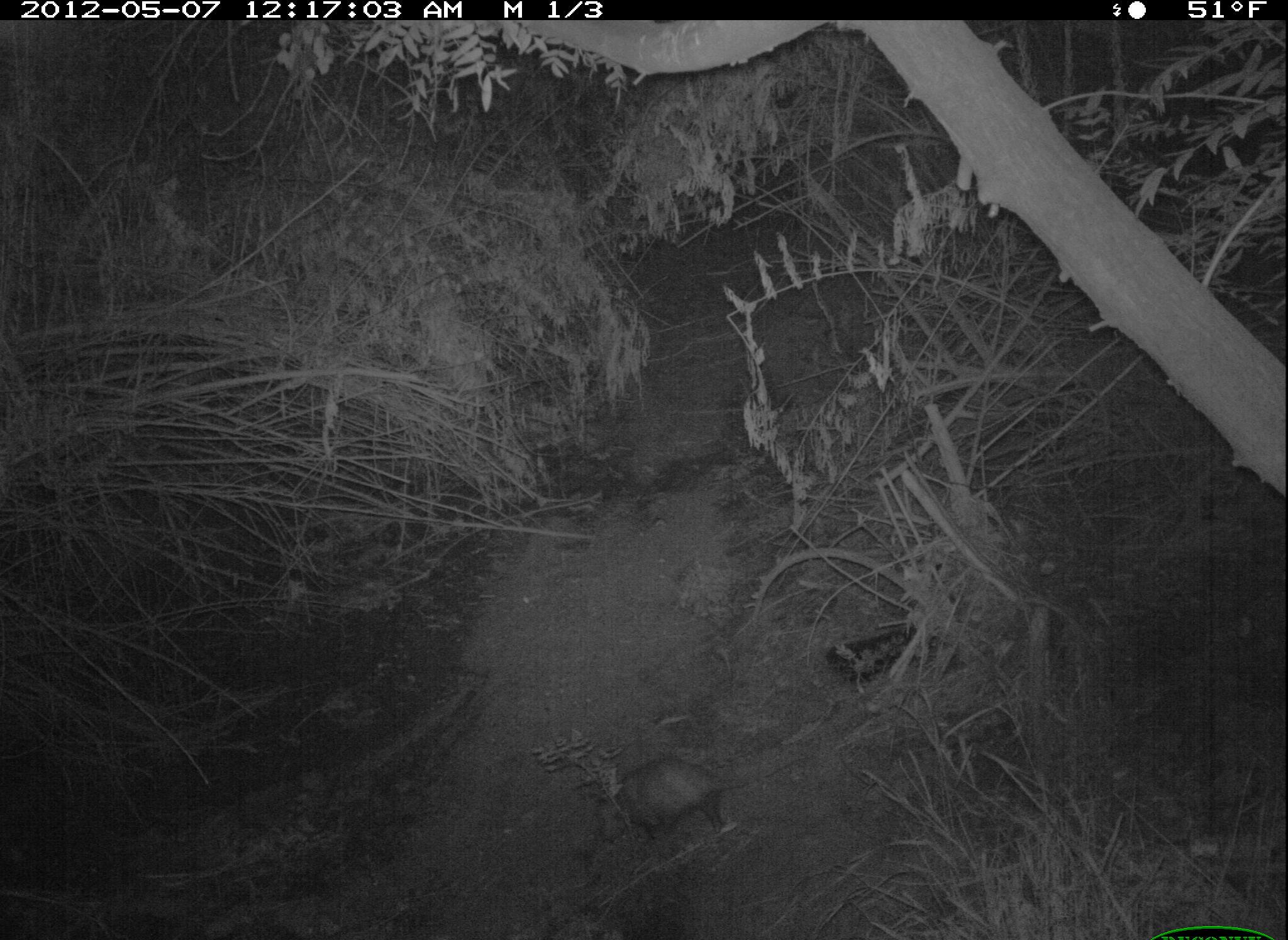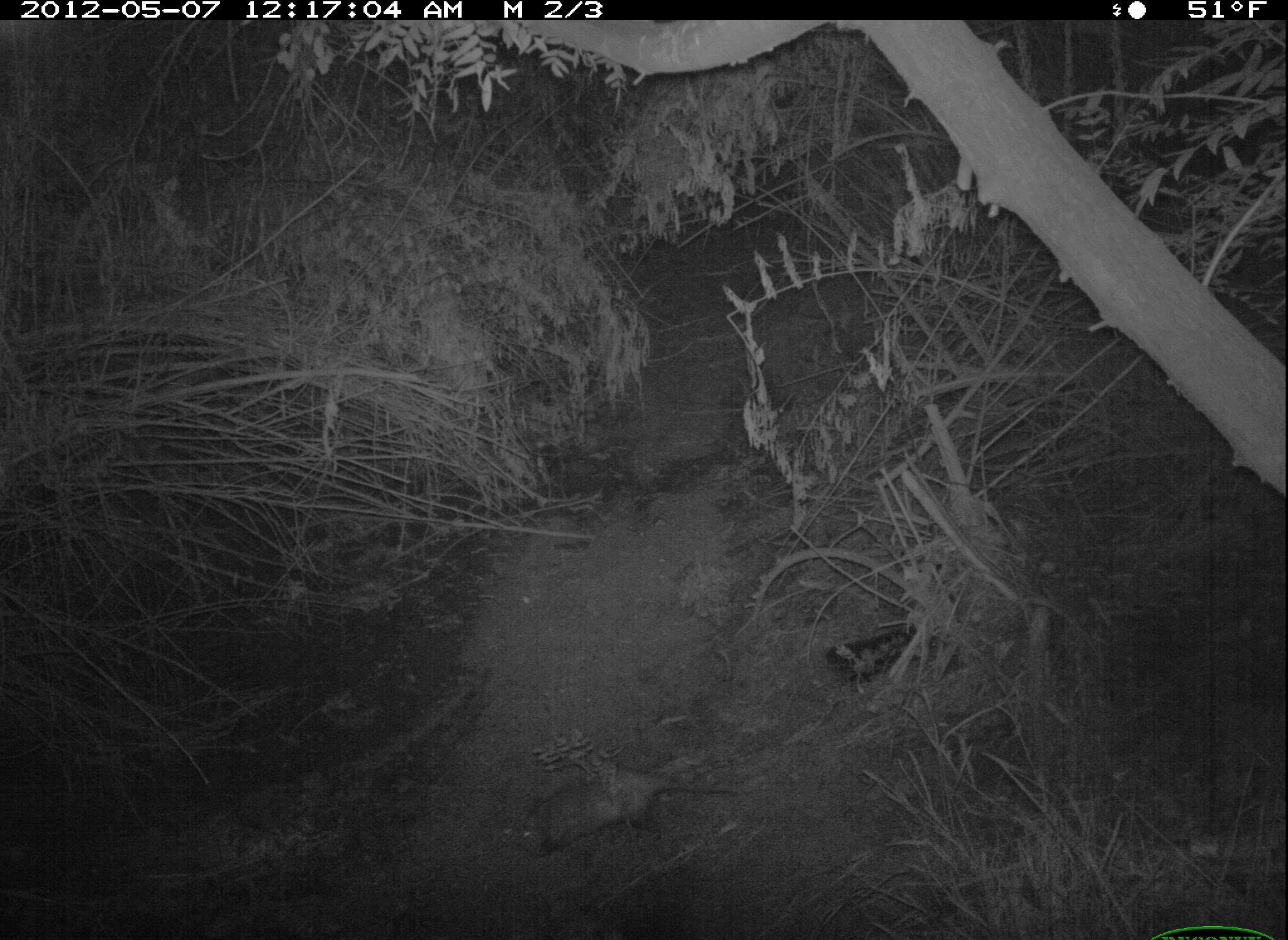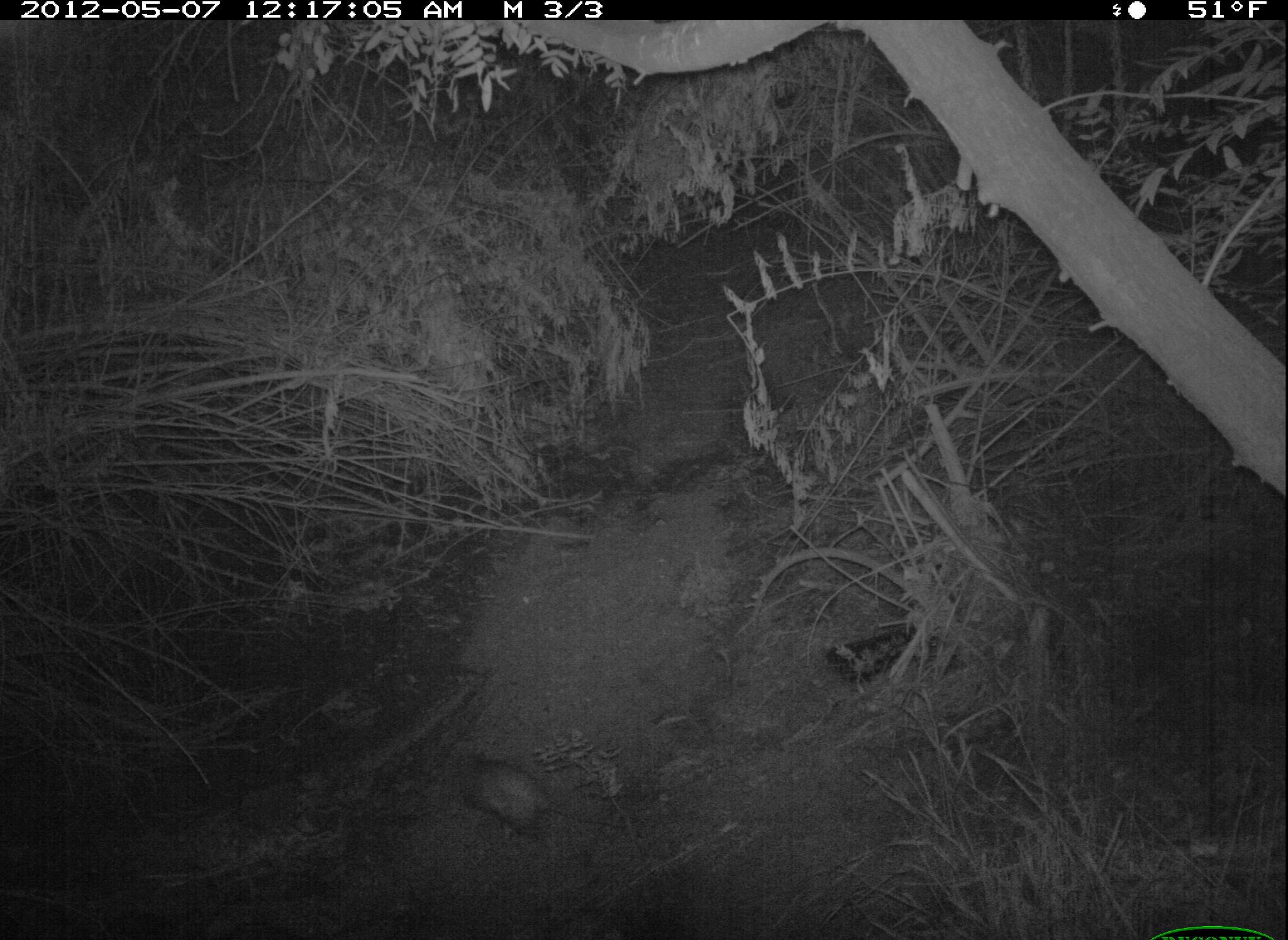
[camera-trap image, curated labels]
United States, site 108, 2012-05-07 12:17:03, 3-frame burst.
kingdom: Animalia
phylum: Chordata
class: Mammalia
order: Didelphimorphia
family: Didelphidae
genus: Didelphis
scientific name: Didelphis virginiana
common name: virginia opossum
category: opossum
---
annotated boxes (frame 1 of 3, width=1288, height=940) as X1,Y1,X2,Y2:
opossum: 594,749,834,842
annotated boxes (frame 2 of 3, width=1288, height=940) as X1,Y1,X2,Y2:
opossum: 491,757,776,876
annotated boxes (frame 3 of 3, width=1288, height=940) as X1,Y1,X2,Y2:
opossum: 440,745,629,851